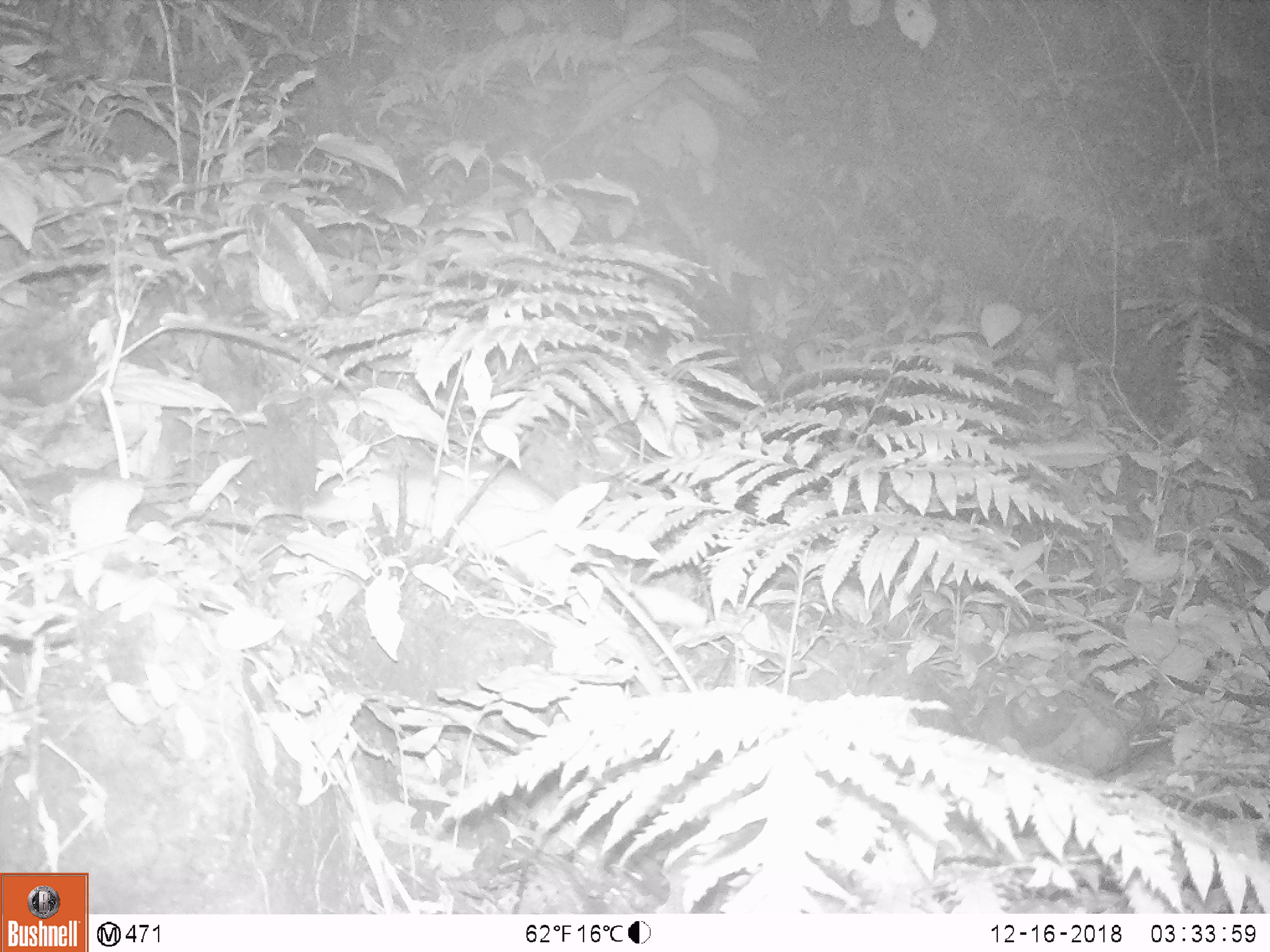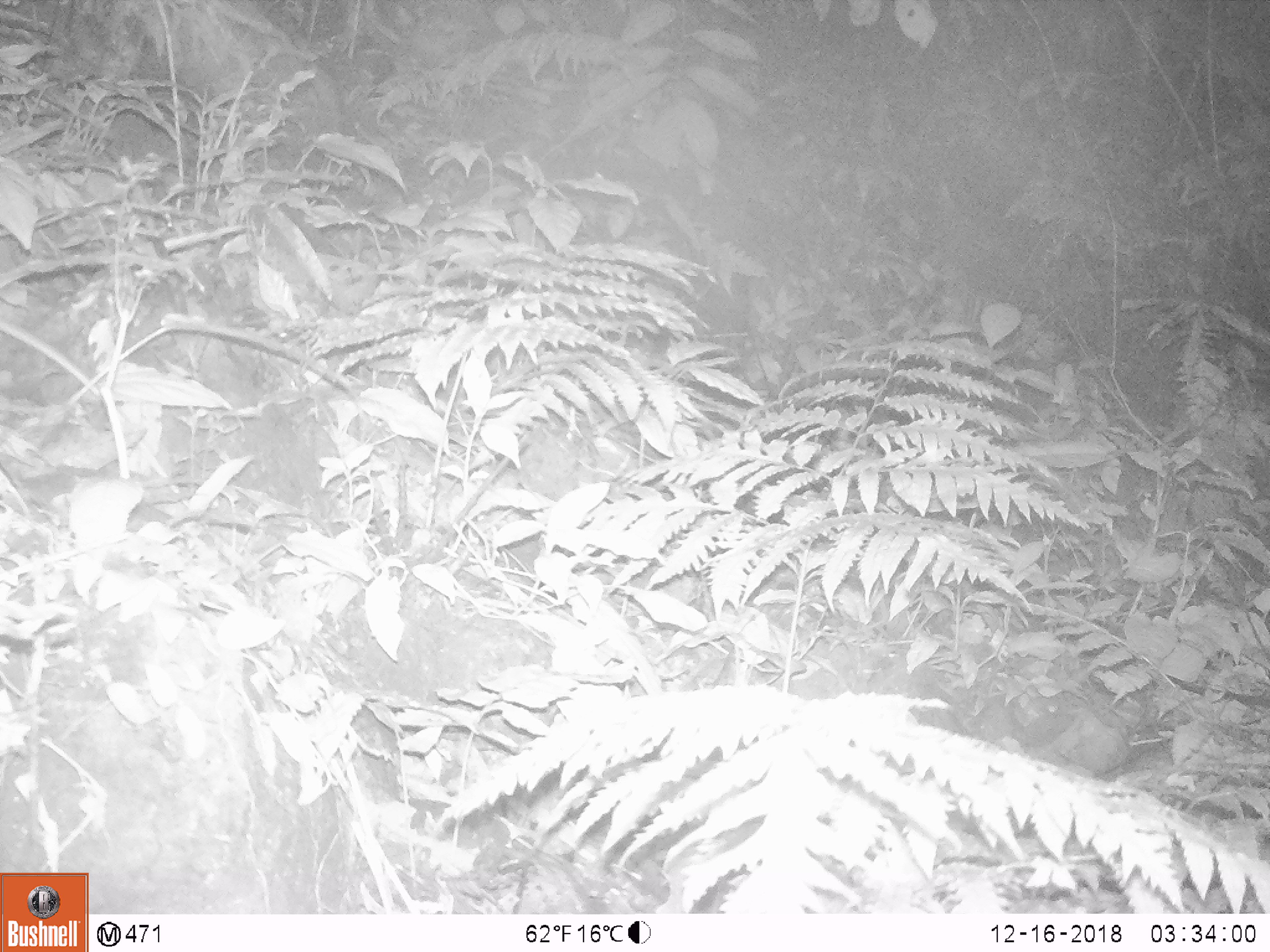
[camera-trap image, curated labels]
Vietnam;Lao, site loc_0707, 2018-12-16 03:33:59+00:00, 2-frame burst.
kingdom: Animalia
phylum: Chordata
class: Mammalia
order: Rodentia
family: Muridae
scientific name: Muridae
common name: old-world mice and rats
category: unidentified murid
Unidentified murid (old-world mice and rats) (Muridae). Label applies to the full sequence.